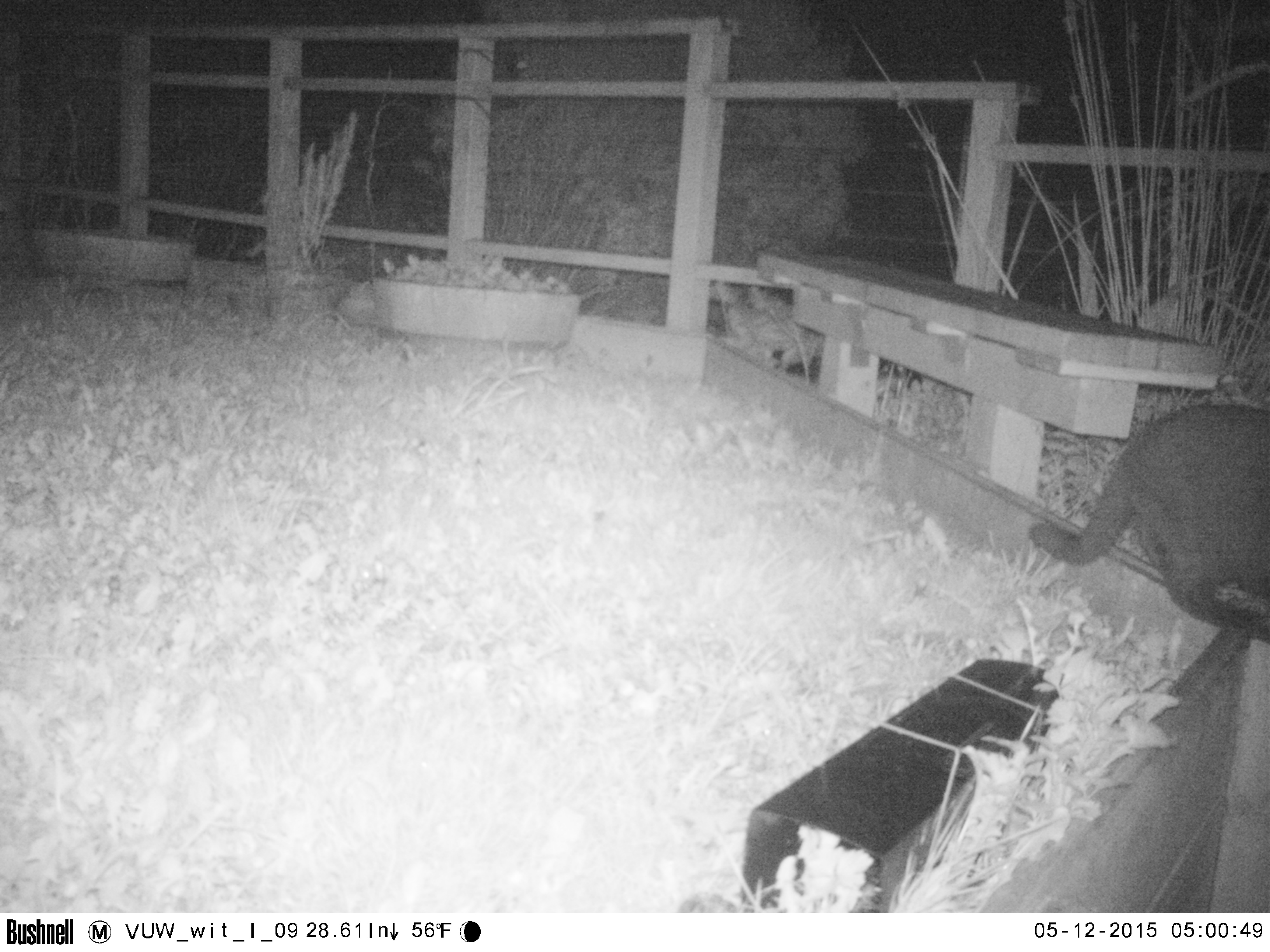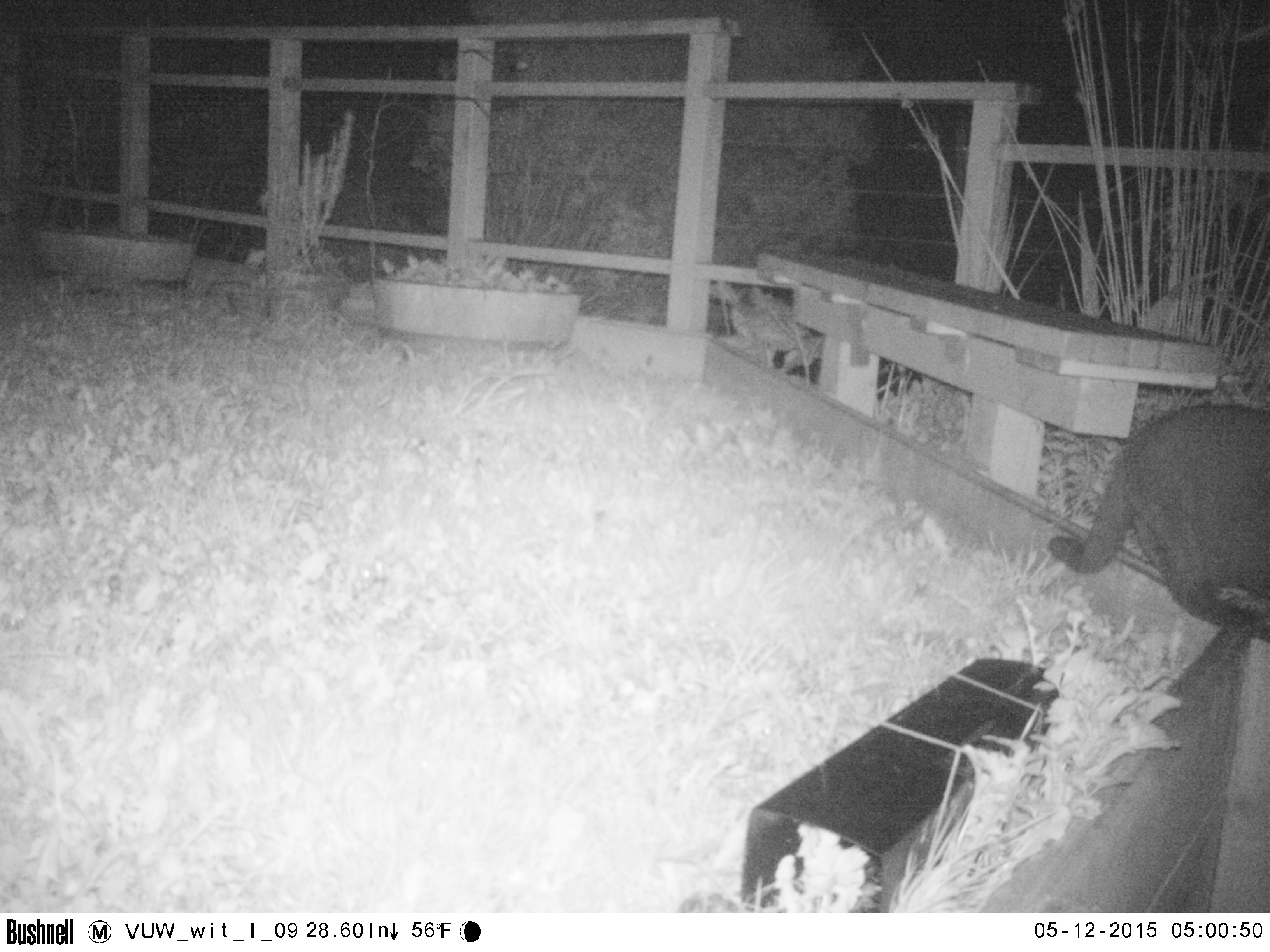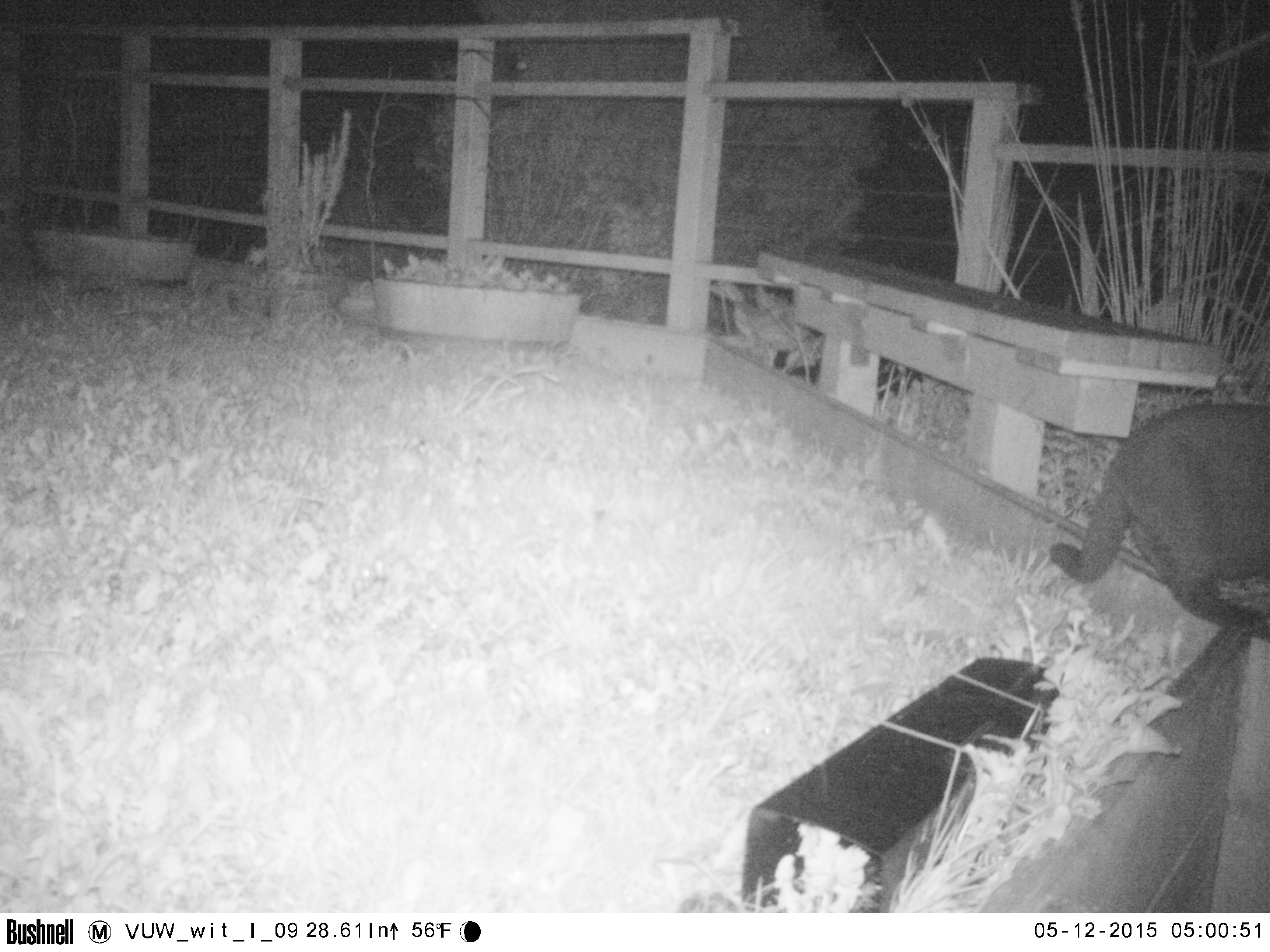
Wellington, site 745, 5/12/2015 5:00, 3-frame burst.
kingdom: Animalia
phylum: Chordata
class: Mammalia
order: Carnivora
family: Felidae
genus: Felis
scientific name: Felis catus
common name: cat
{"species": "cat (Felis catus)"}